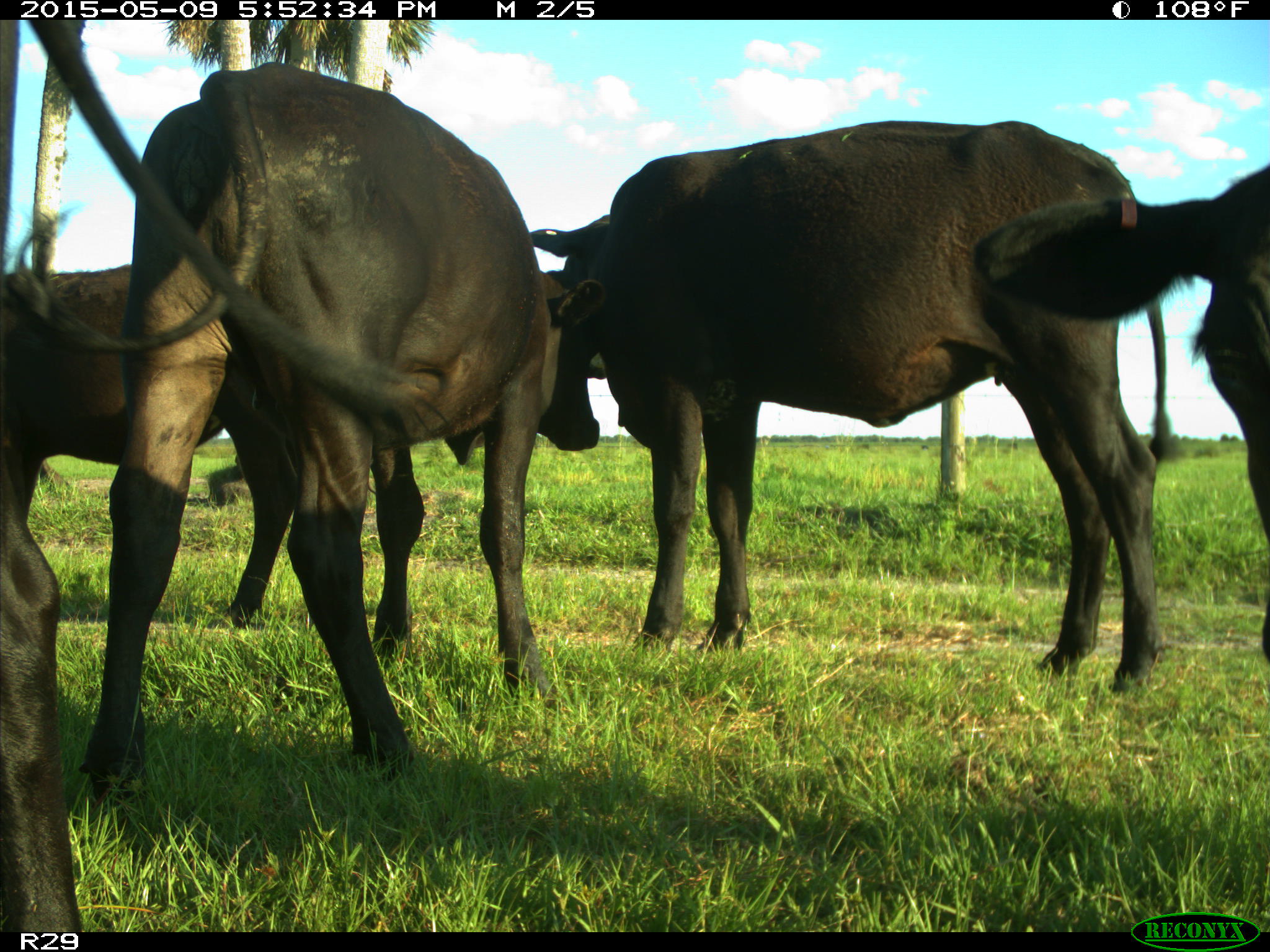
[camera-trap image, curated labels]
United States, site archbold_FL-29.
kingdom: Animalia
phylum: Chordata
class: Mammalia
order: Artiodactyla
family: Bovidae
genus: Bos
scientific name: Bos taurus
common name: domestic cow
Bos taurus (domestic cow).